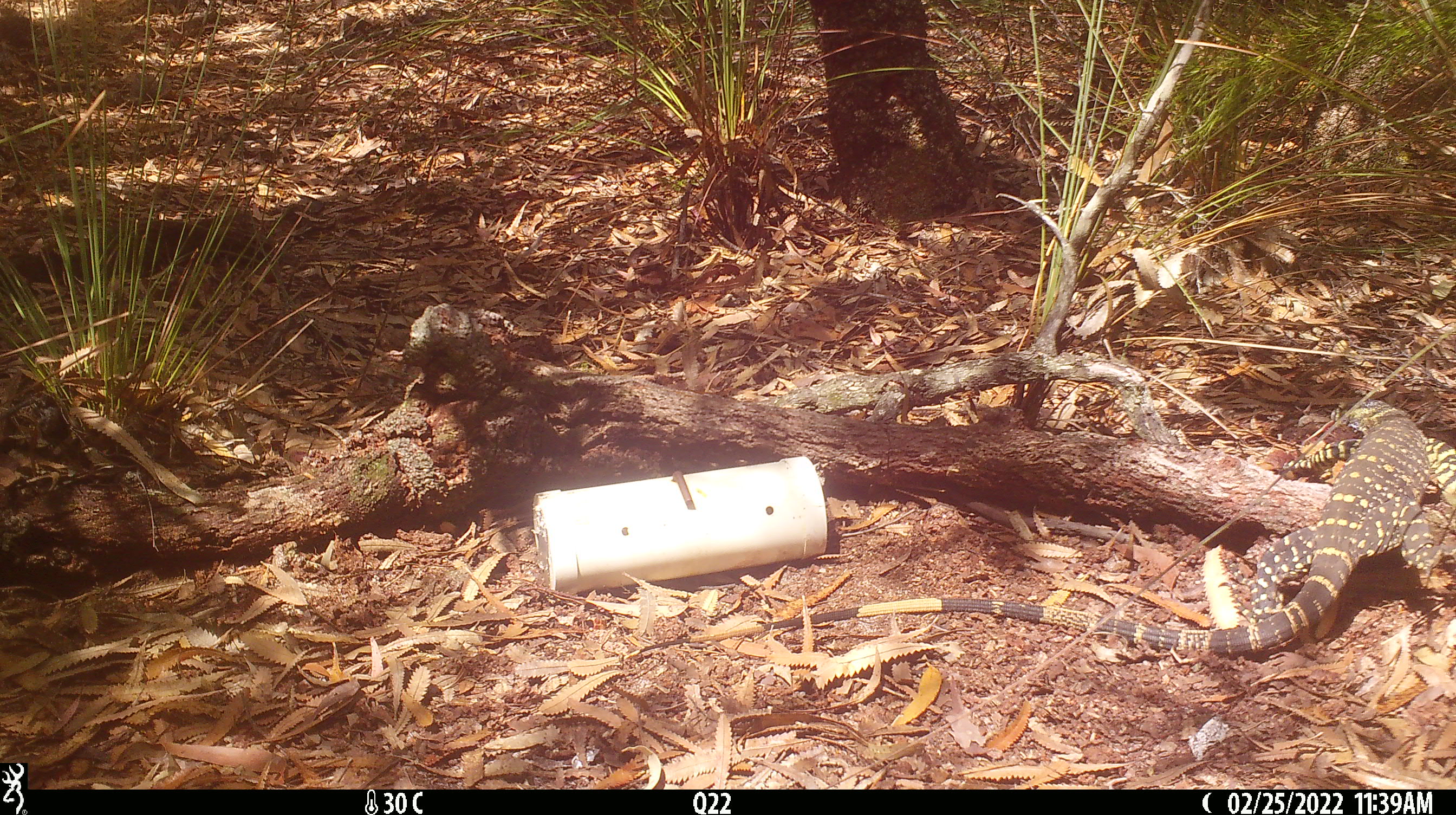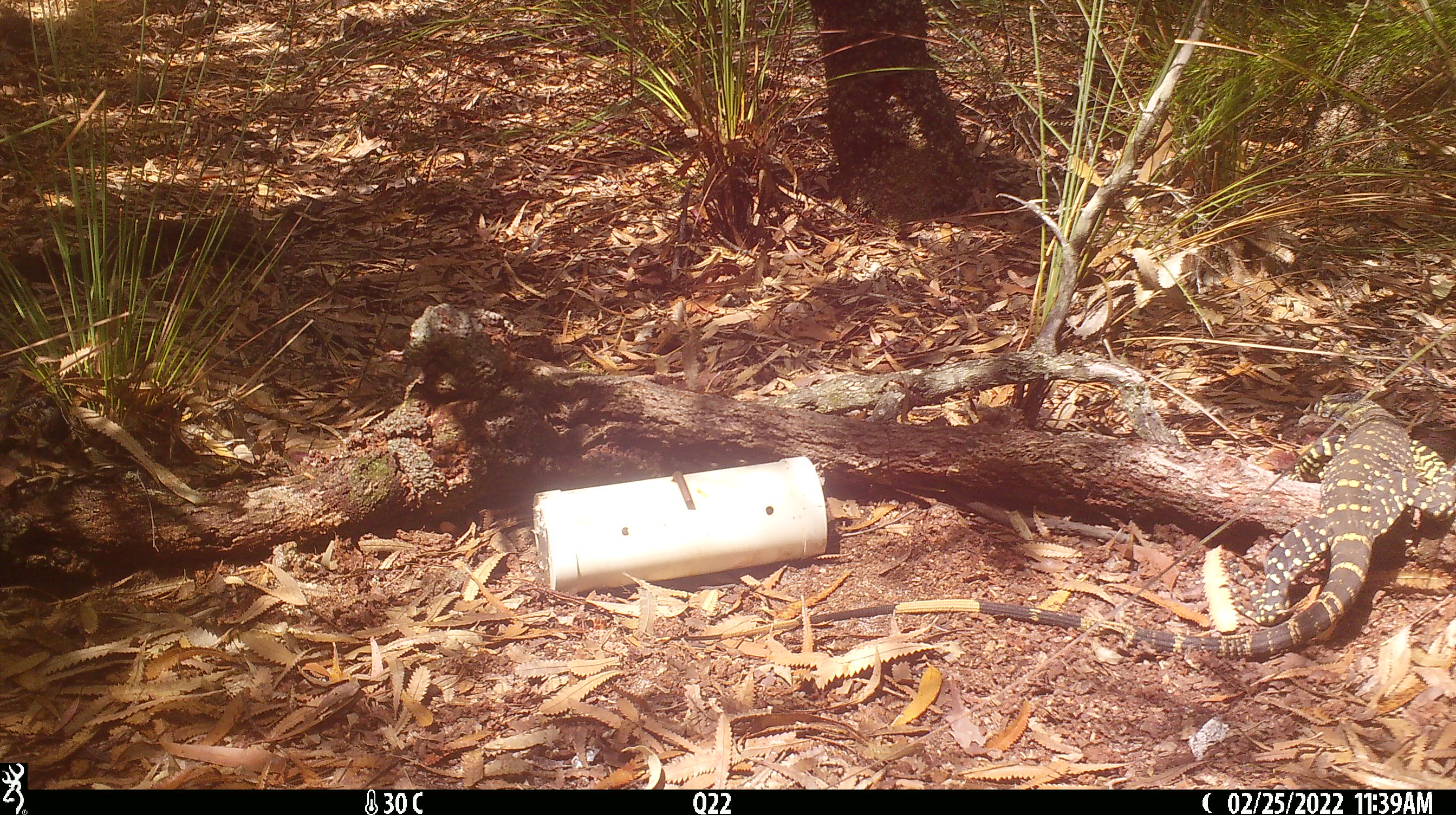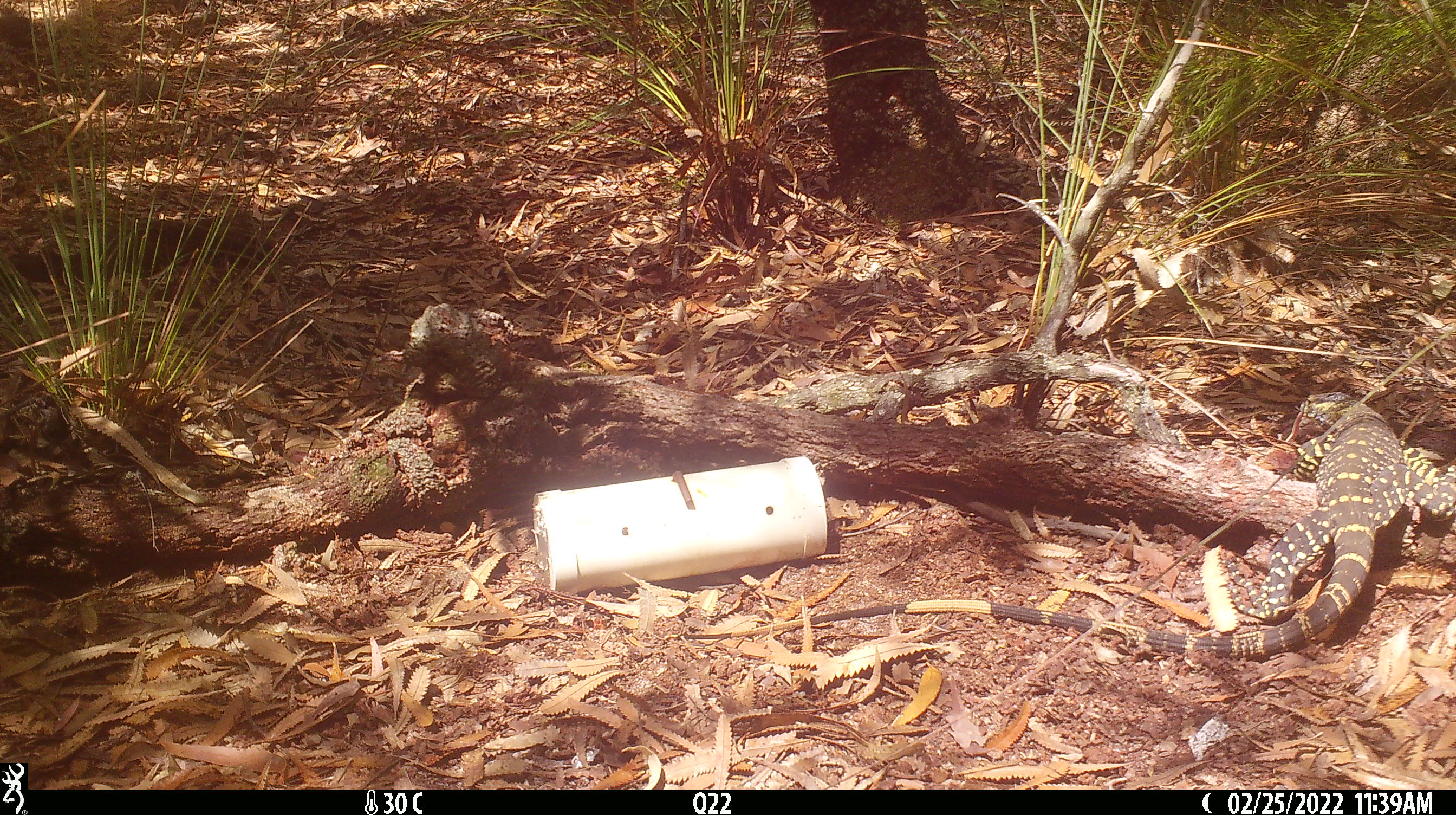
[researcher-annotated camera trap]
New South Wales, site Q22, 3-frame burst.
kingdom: Animalia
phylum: Chordata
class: Reptilia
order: Squamata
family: Varanidae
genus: Varanus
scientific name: Varanus varius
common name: lace monitor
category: goanna